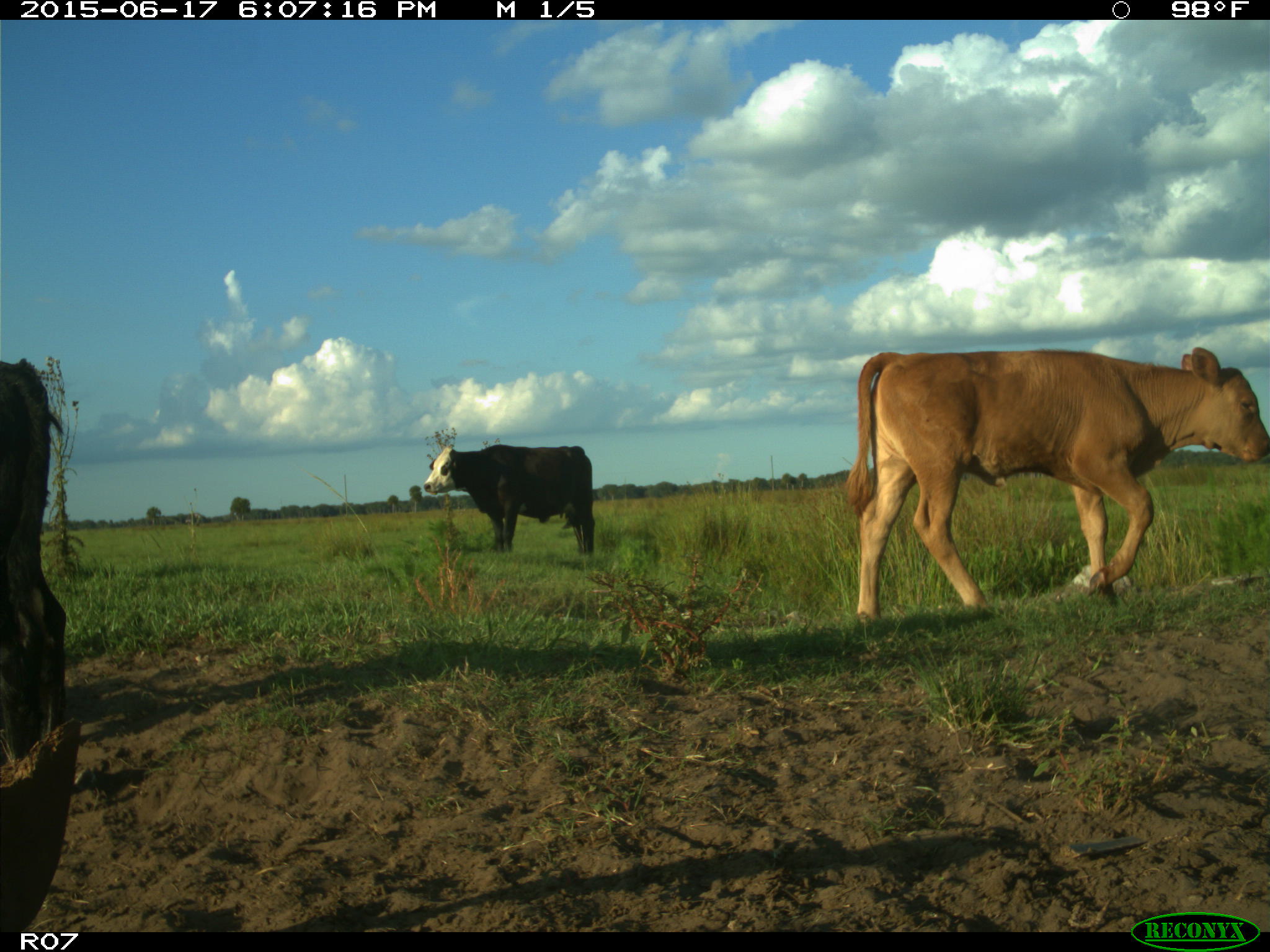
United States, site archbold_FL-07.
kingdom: Animalia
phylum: Chordata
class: Mammalia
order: Artiodactyla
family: Bovidae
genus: Bos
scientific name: Bos taurus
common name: domestic cow